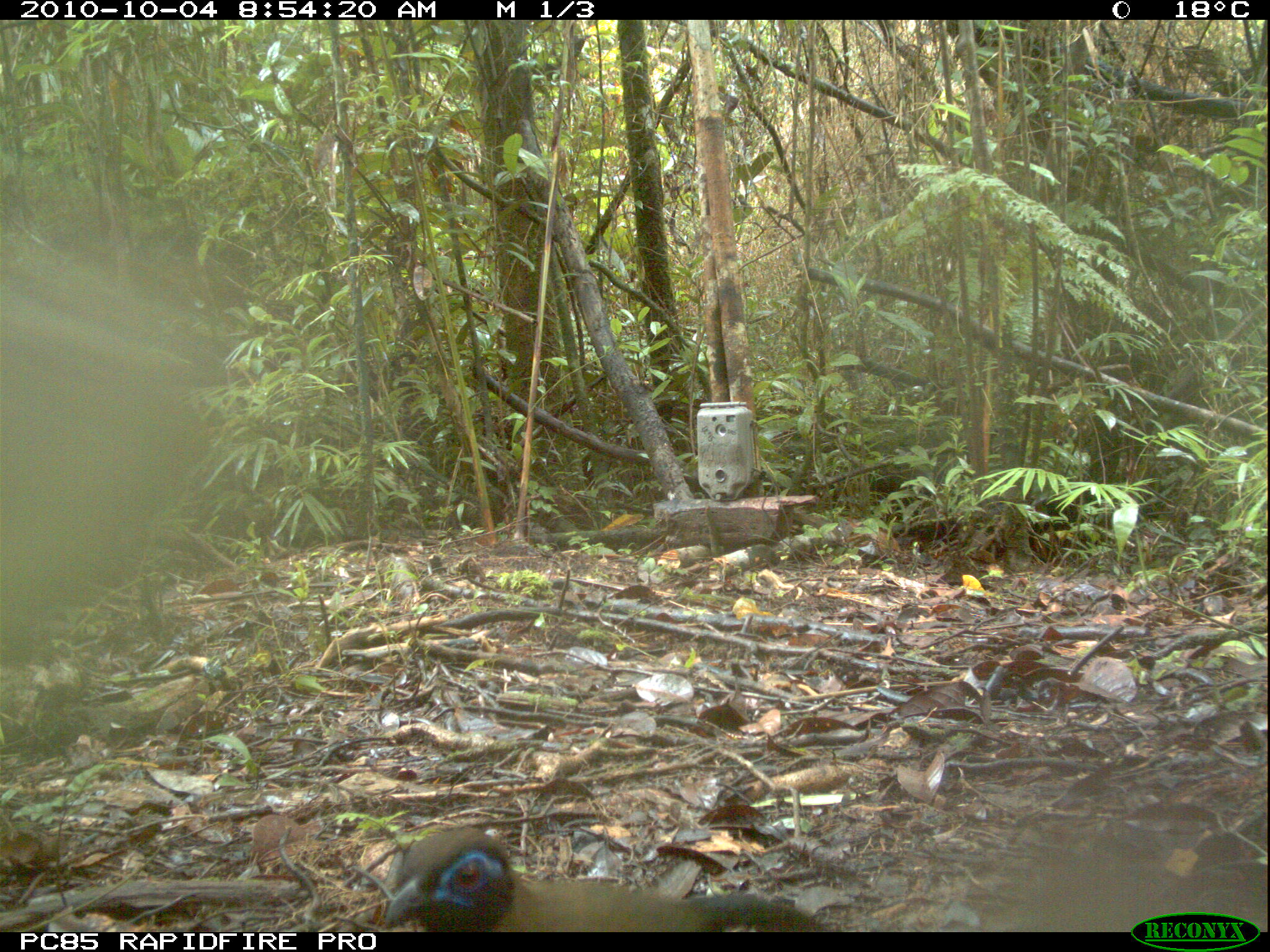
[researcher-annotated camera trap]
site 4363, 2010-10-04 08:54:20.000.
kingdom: Animalia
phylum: Chordata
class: Aves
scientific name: Aves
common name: bird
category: unknown bird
Unknown bird (bird) (Aves), count 1.